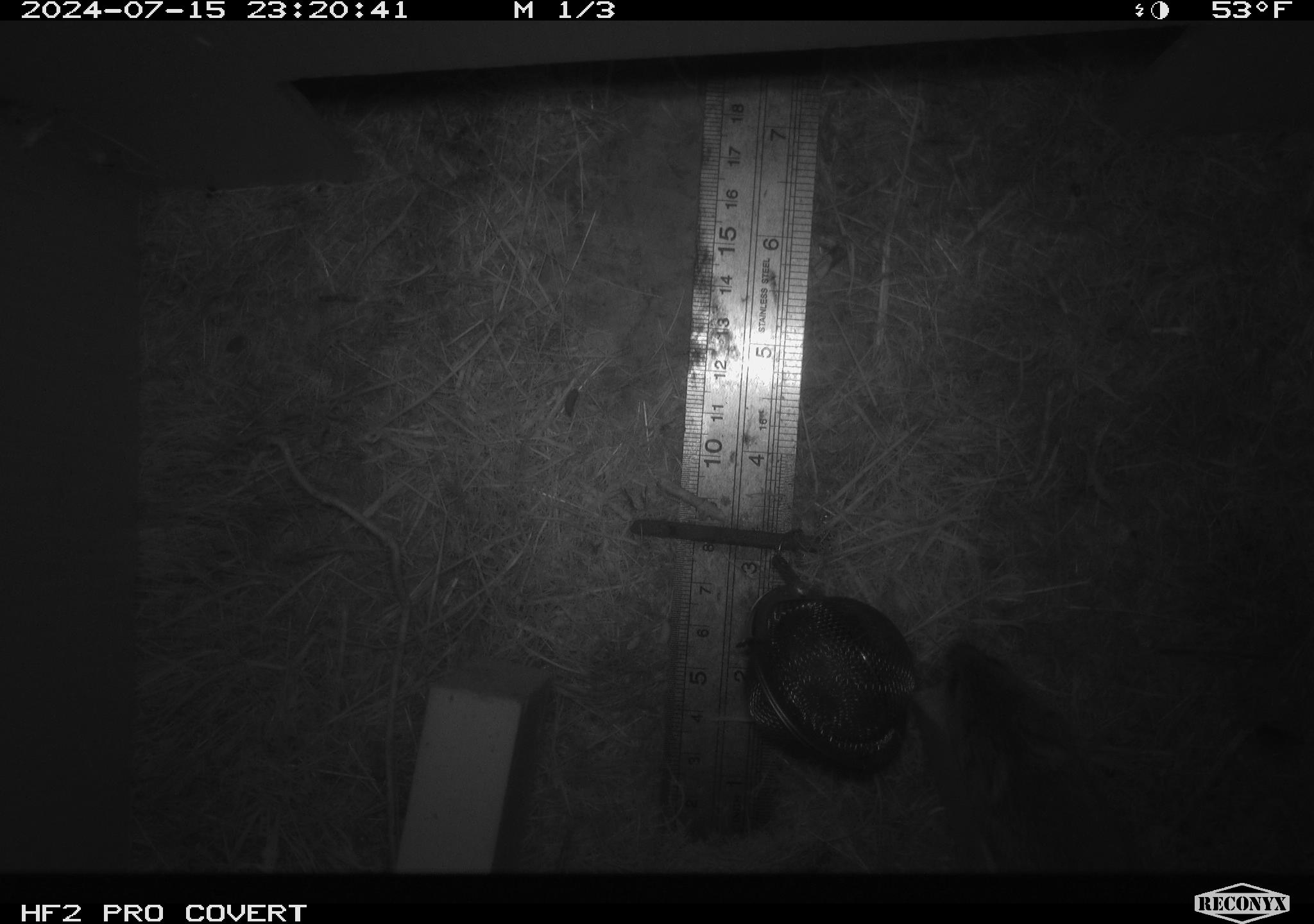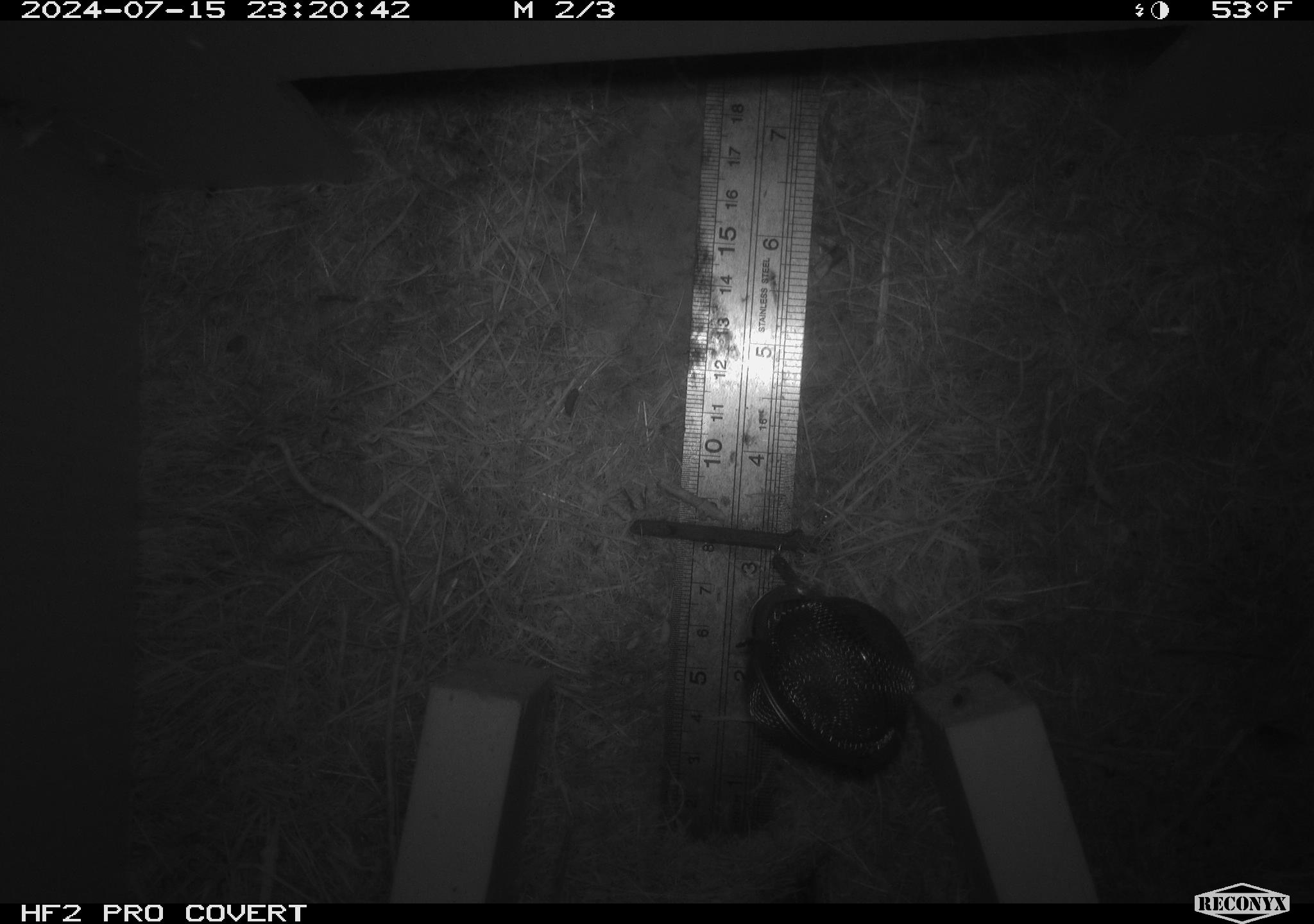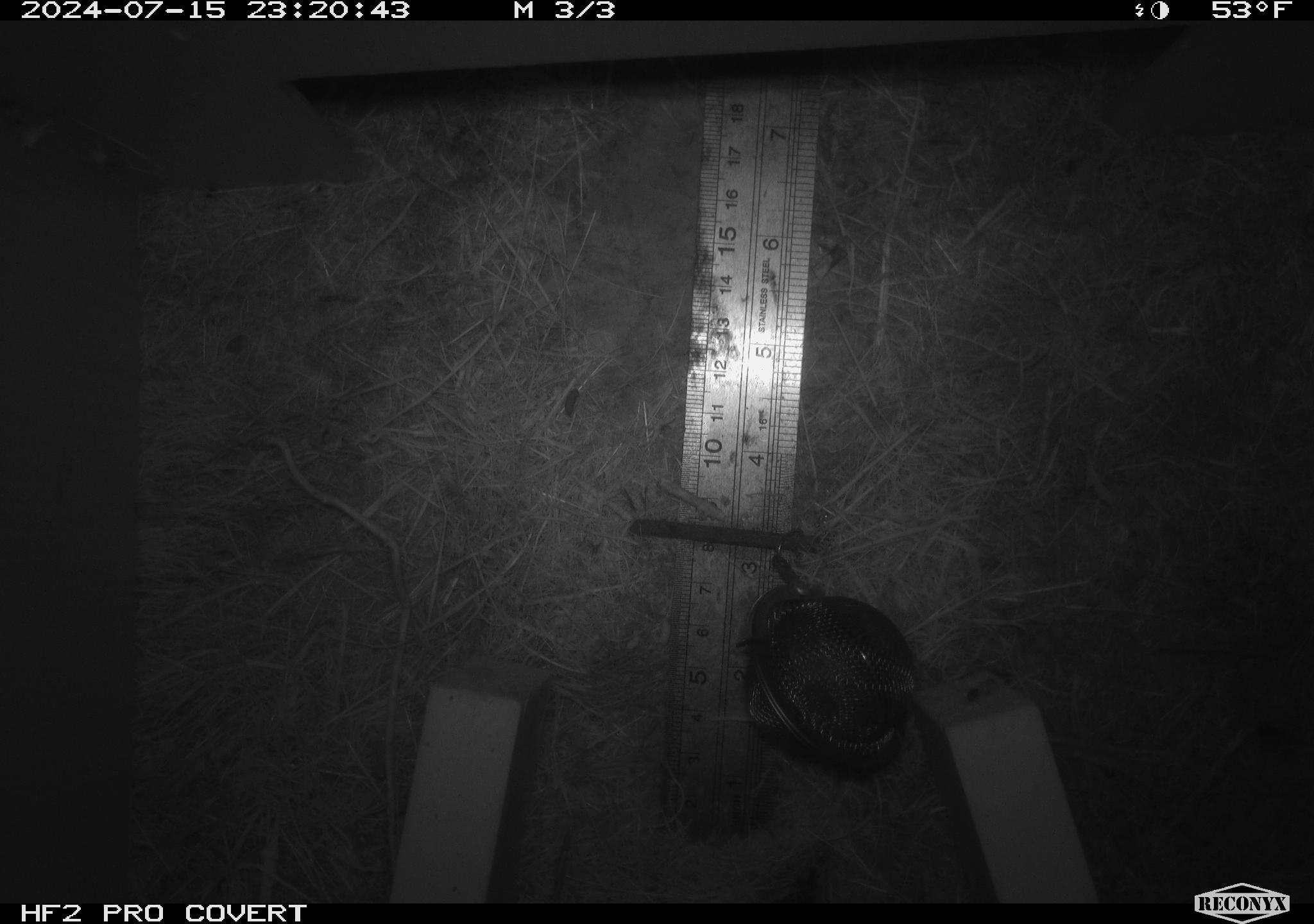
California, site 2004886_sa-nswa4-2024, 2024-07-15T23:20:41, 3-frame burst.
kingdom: Animalia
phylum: Chordata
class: Mammalia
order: Rodentia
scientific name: Rodentia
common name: mouse species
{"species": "mouse species (Rodentia)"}